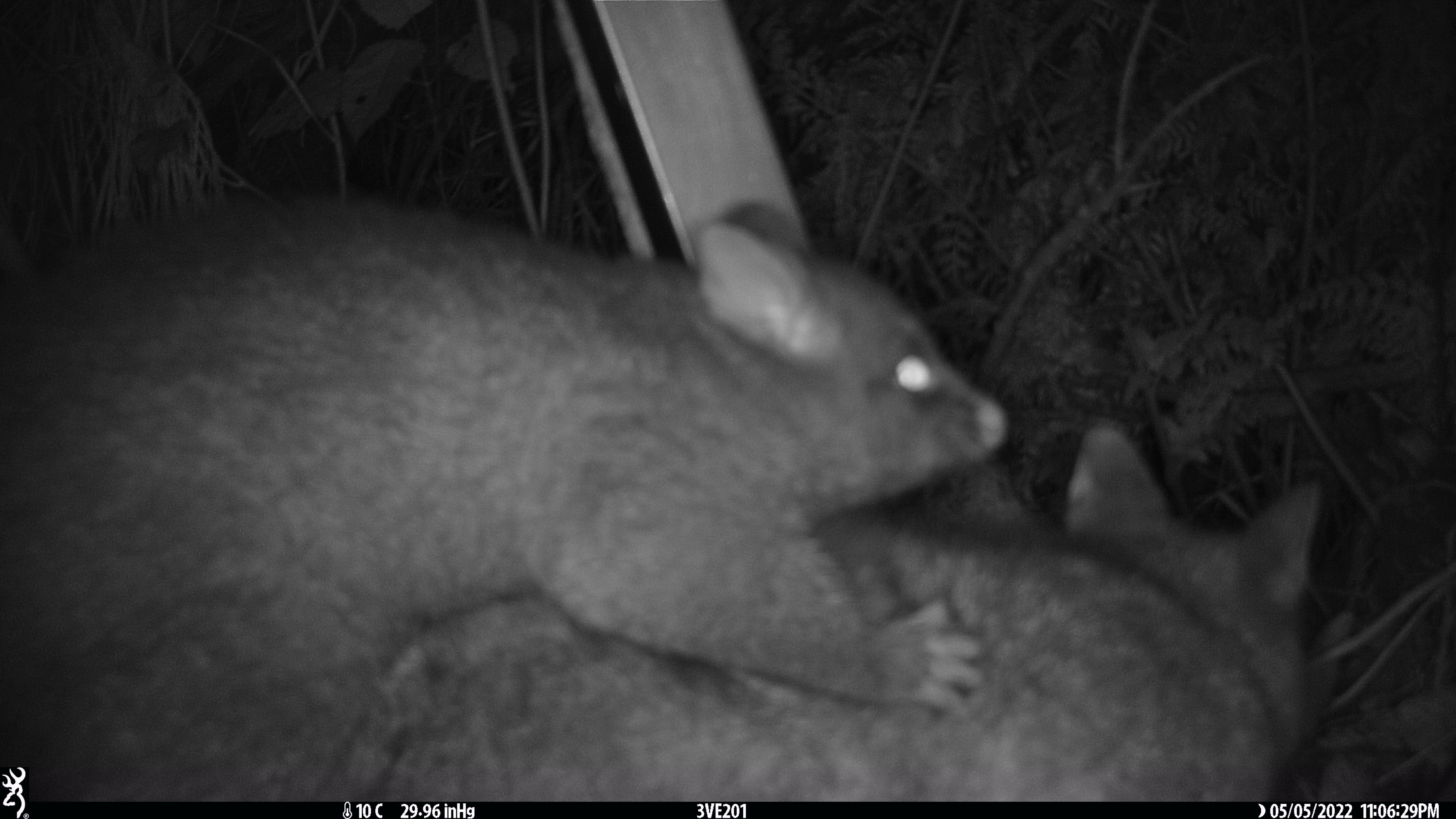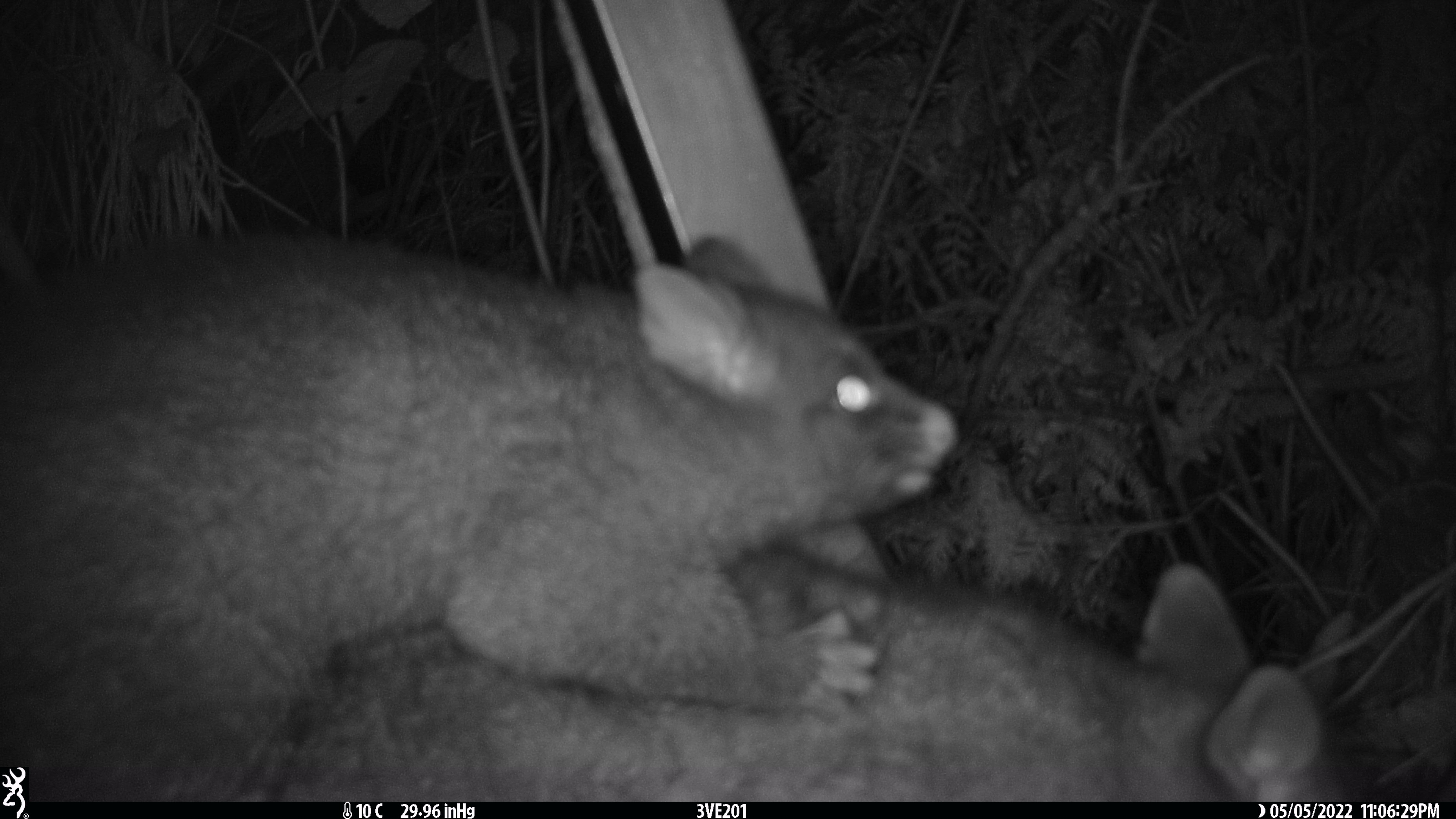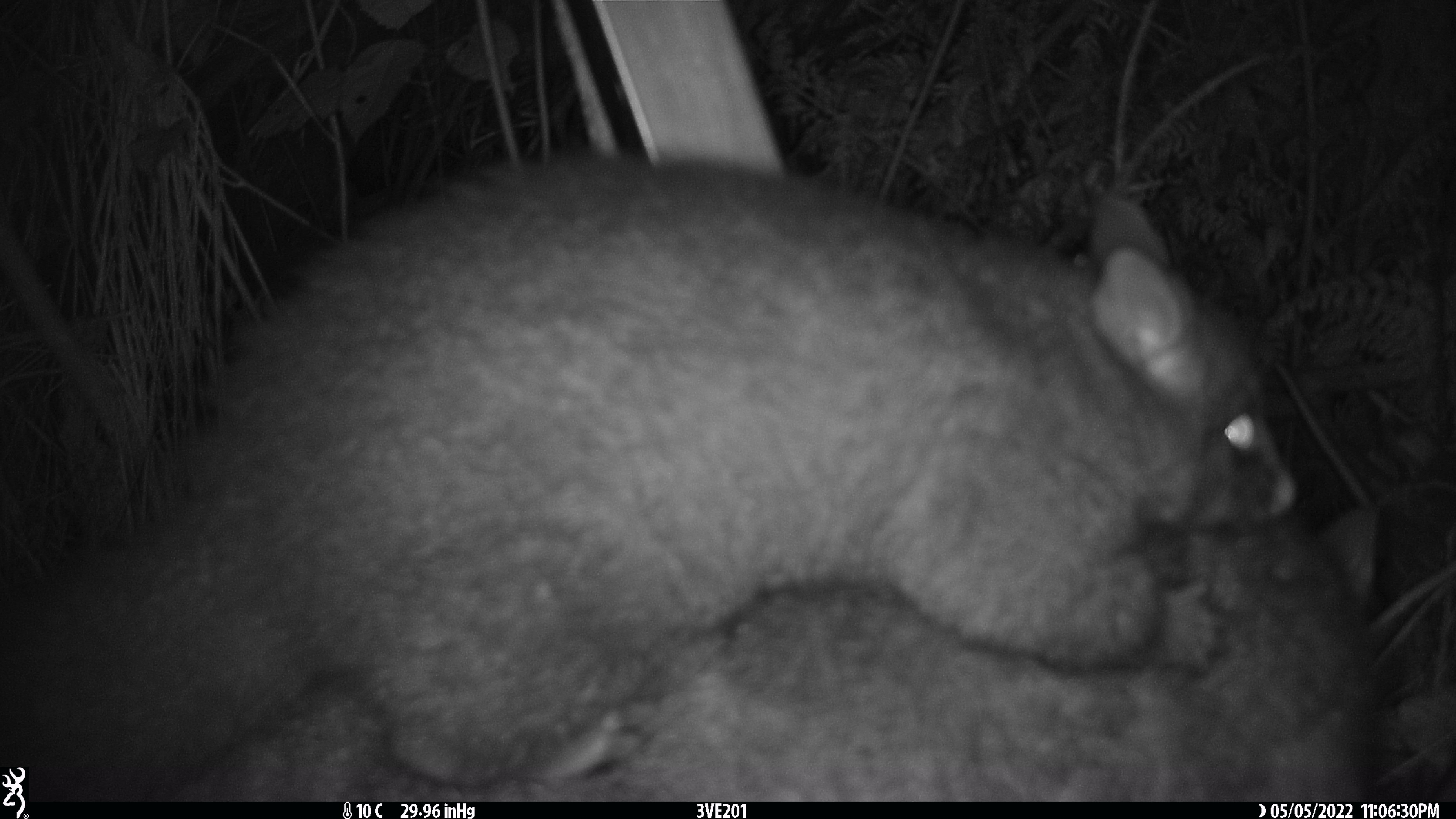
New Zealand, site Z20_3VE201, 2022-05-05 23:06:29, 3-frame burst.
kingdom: Animalia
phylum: Chordata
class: Mammalia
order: Diprotodontia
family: Phalangeridae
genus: Trichosurus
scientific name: Trichosurus vulpecula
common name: common brushtail possum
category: possum